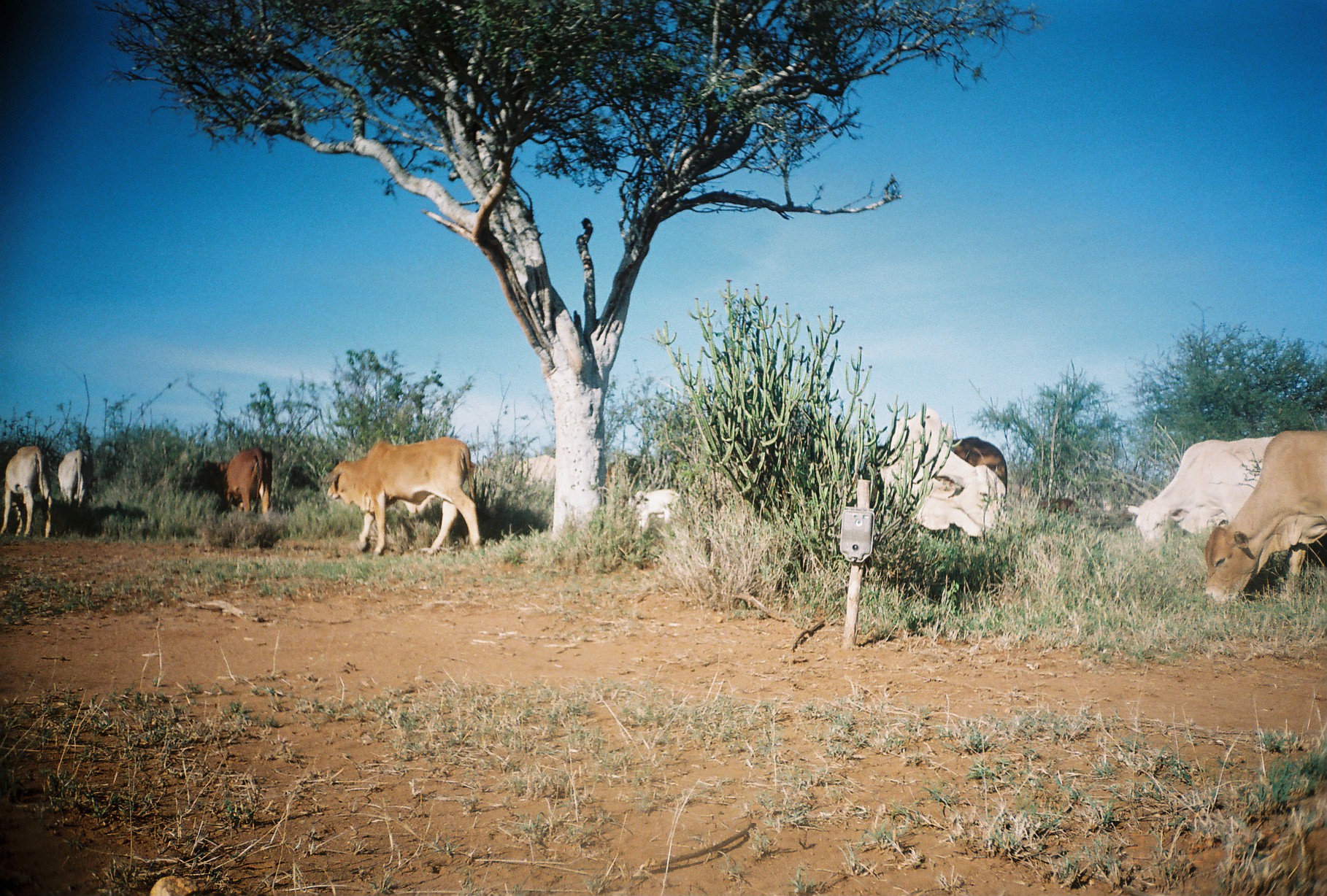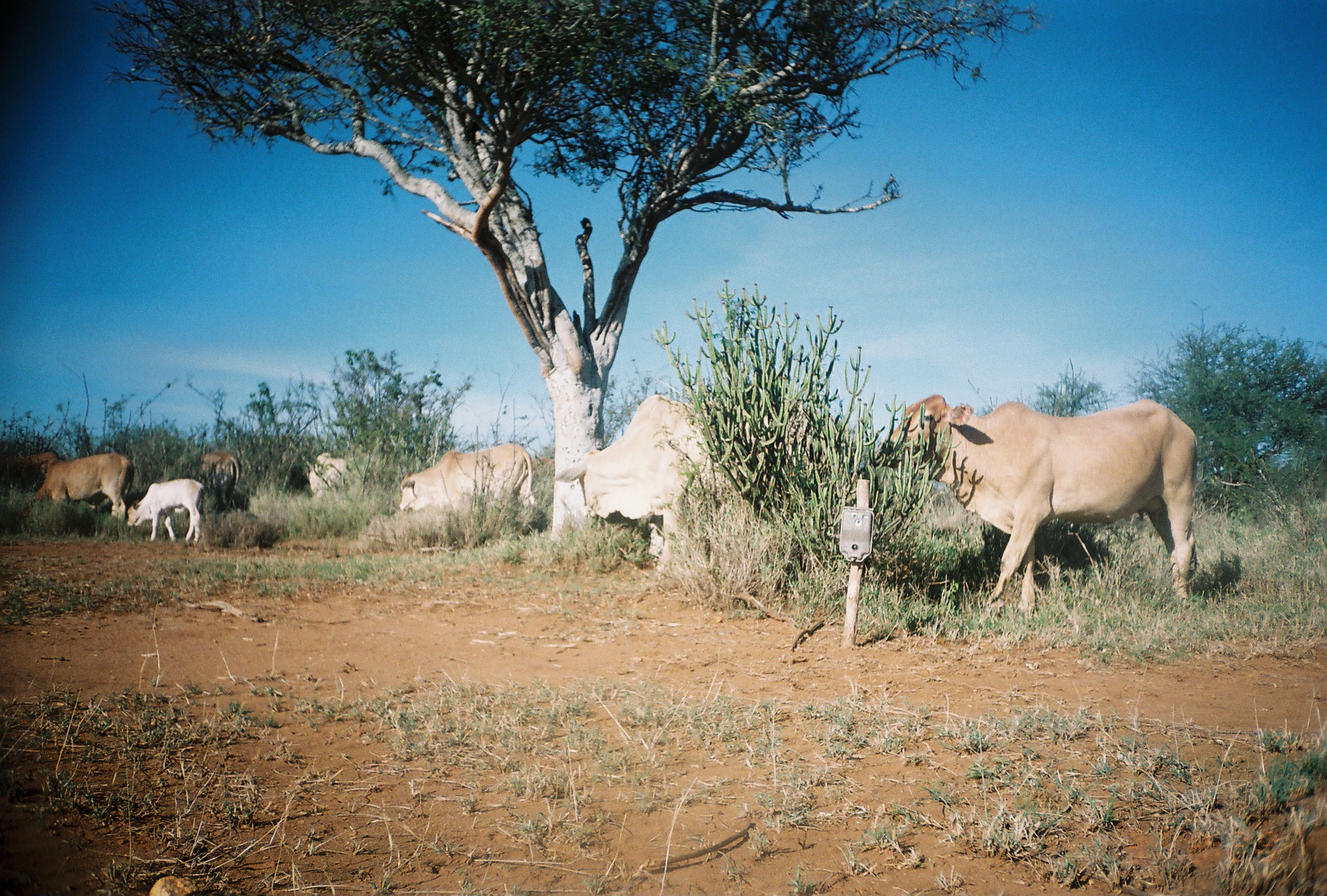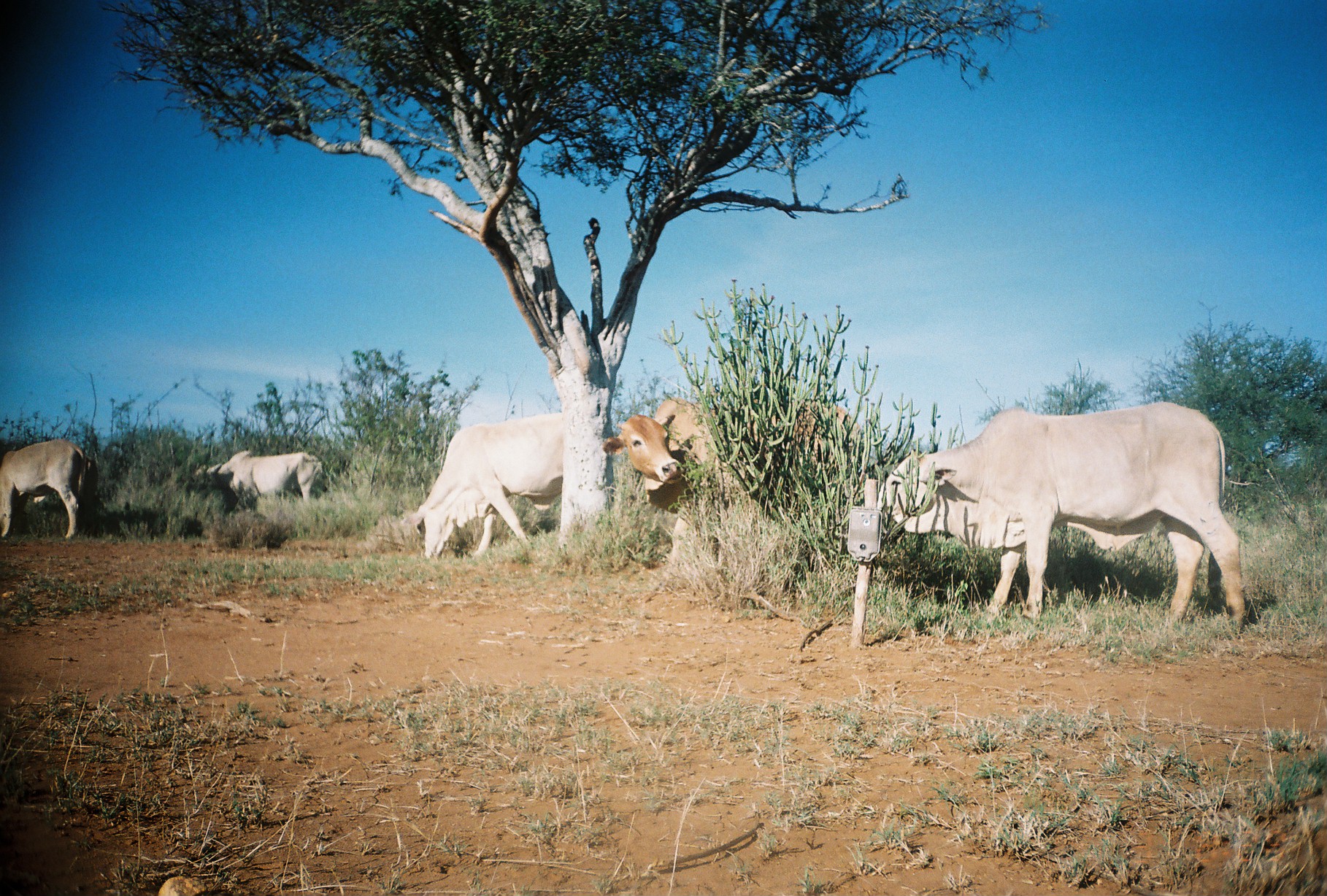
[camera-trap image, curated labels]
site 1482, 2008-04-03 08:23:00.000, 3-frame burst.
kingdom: Animalia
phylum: Chordata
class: Mammalia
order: Artiodactyla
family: Bovidae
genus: Bos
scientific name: Bos taurus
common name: domestic cattle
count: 12